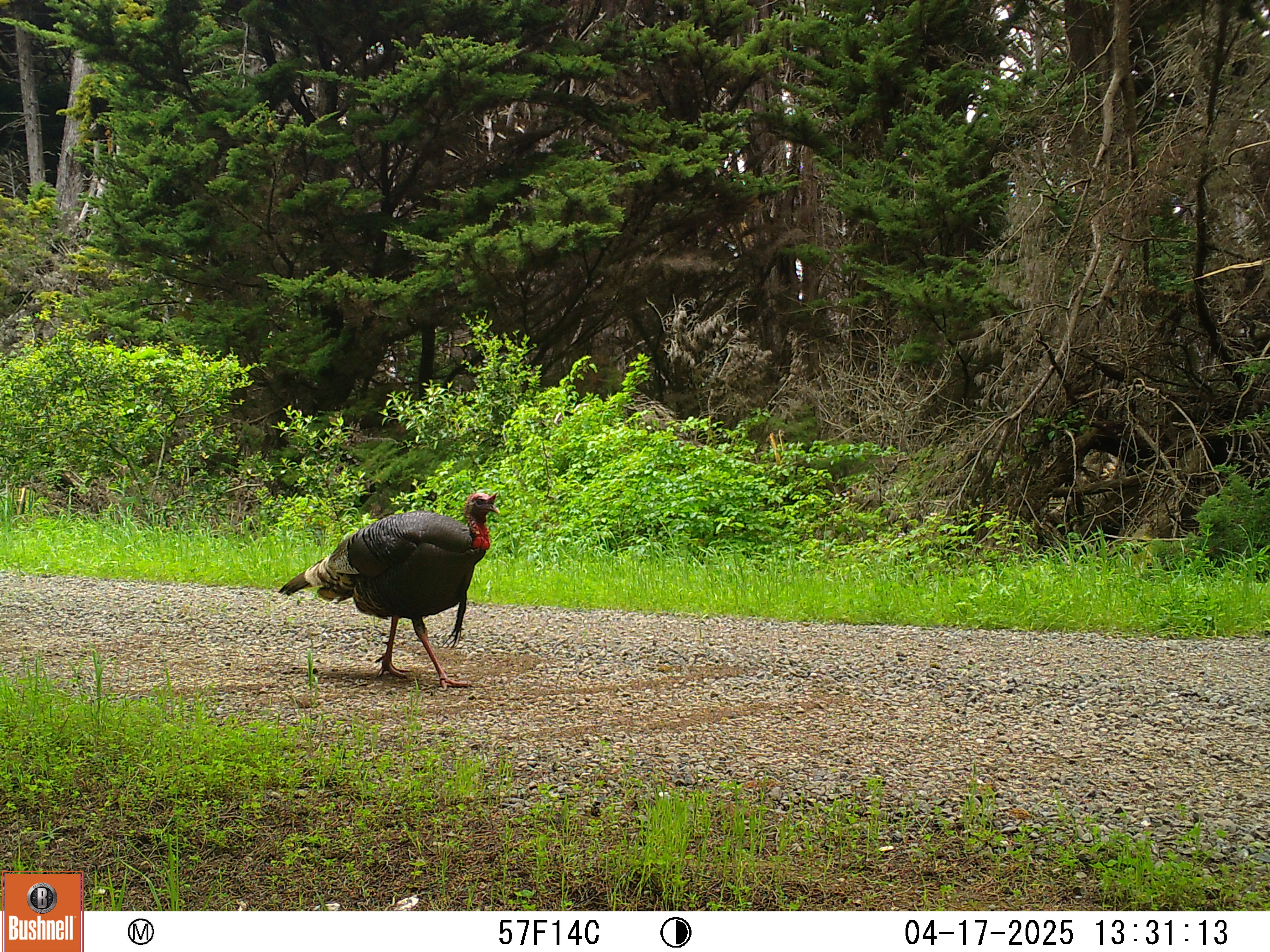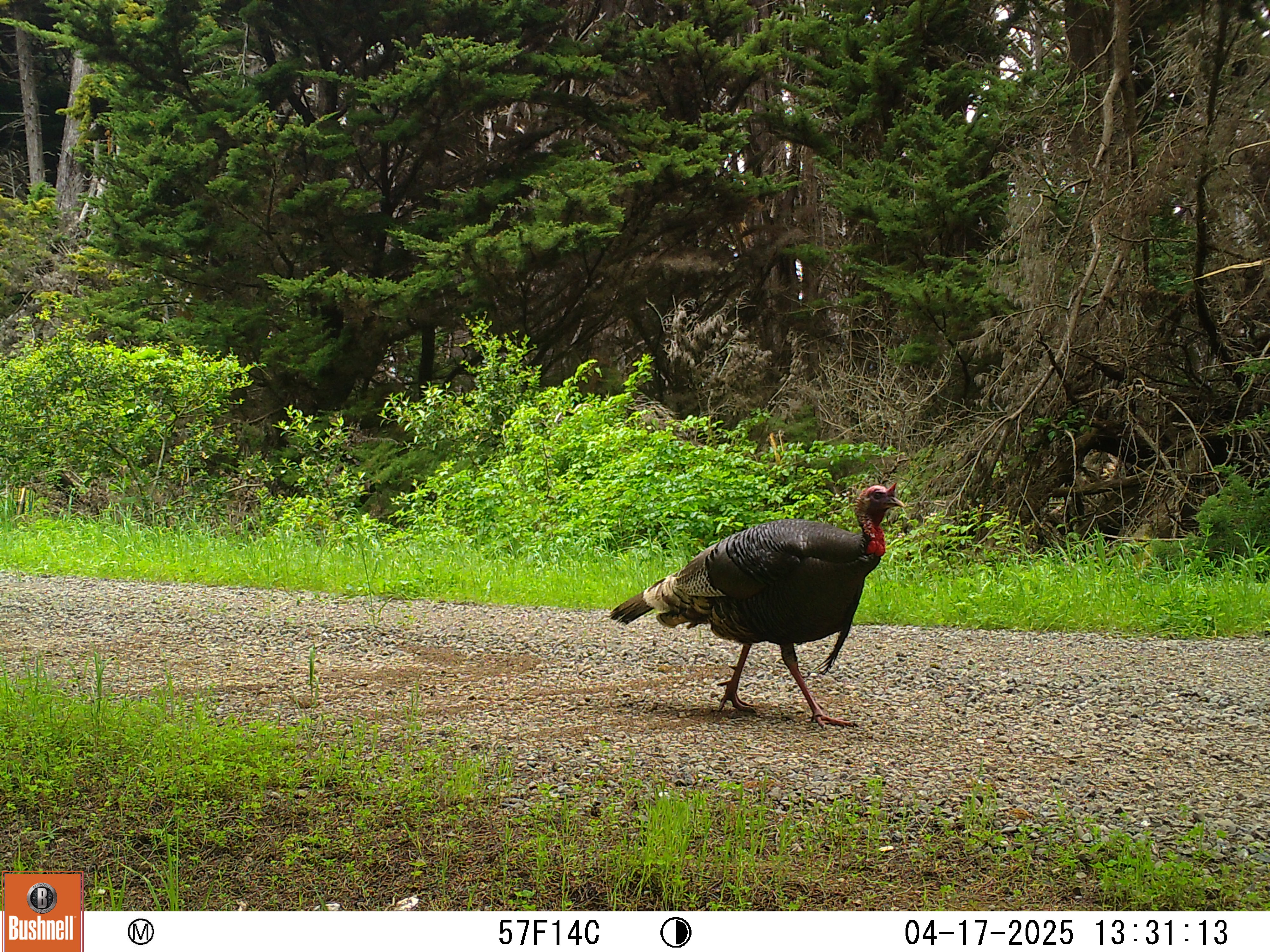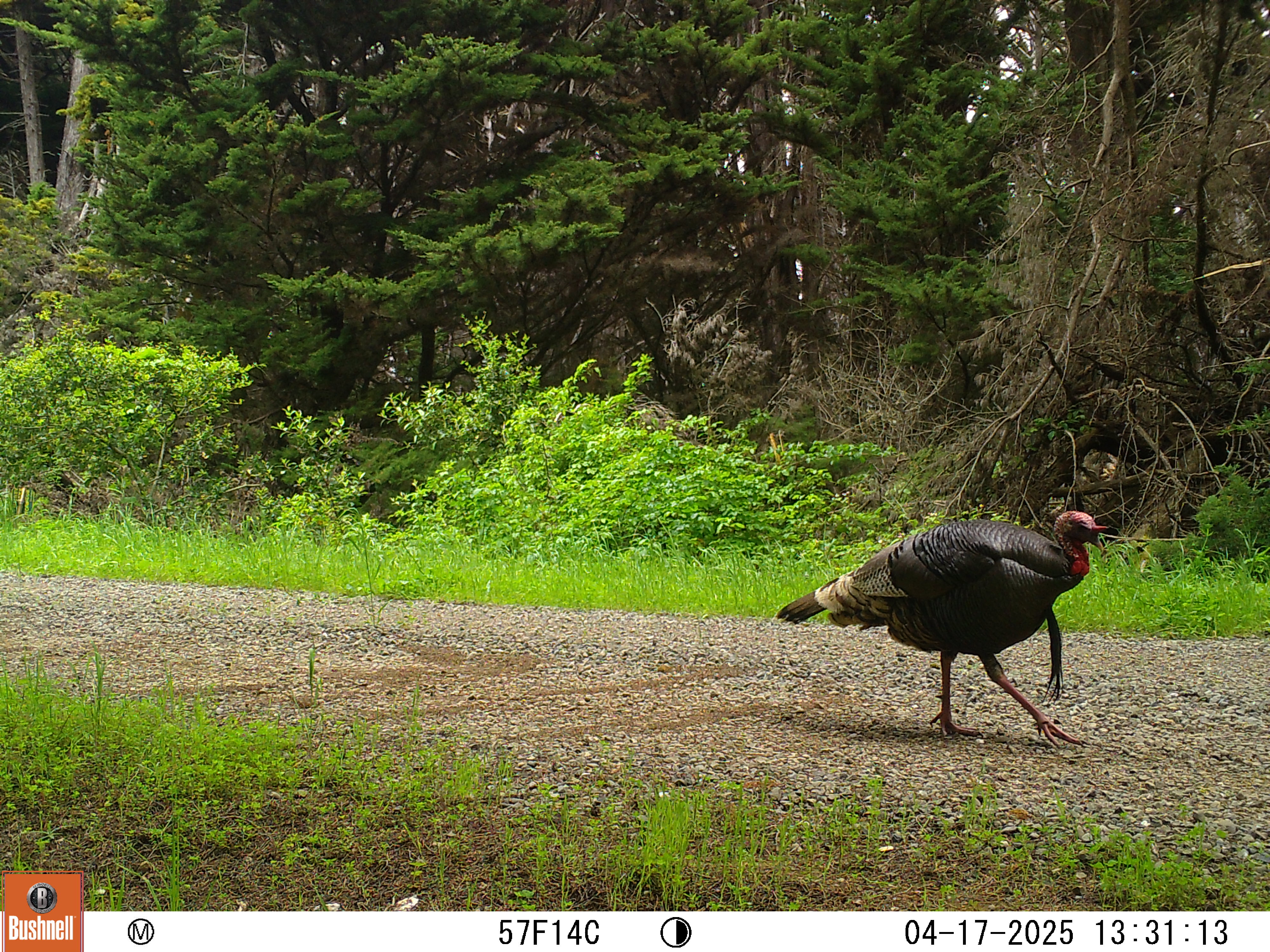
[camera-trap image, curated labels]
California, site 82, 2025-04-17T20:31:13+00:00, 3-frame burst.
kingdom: Animalia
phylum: Chordata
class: Aves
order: Galliformes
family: Phasianidae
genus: Meleagris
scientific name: Meleagris gallopavo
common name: turkey